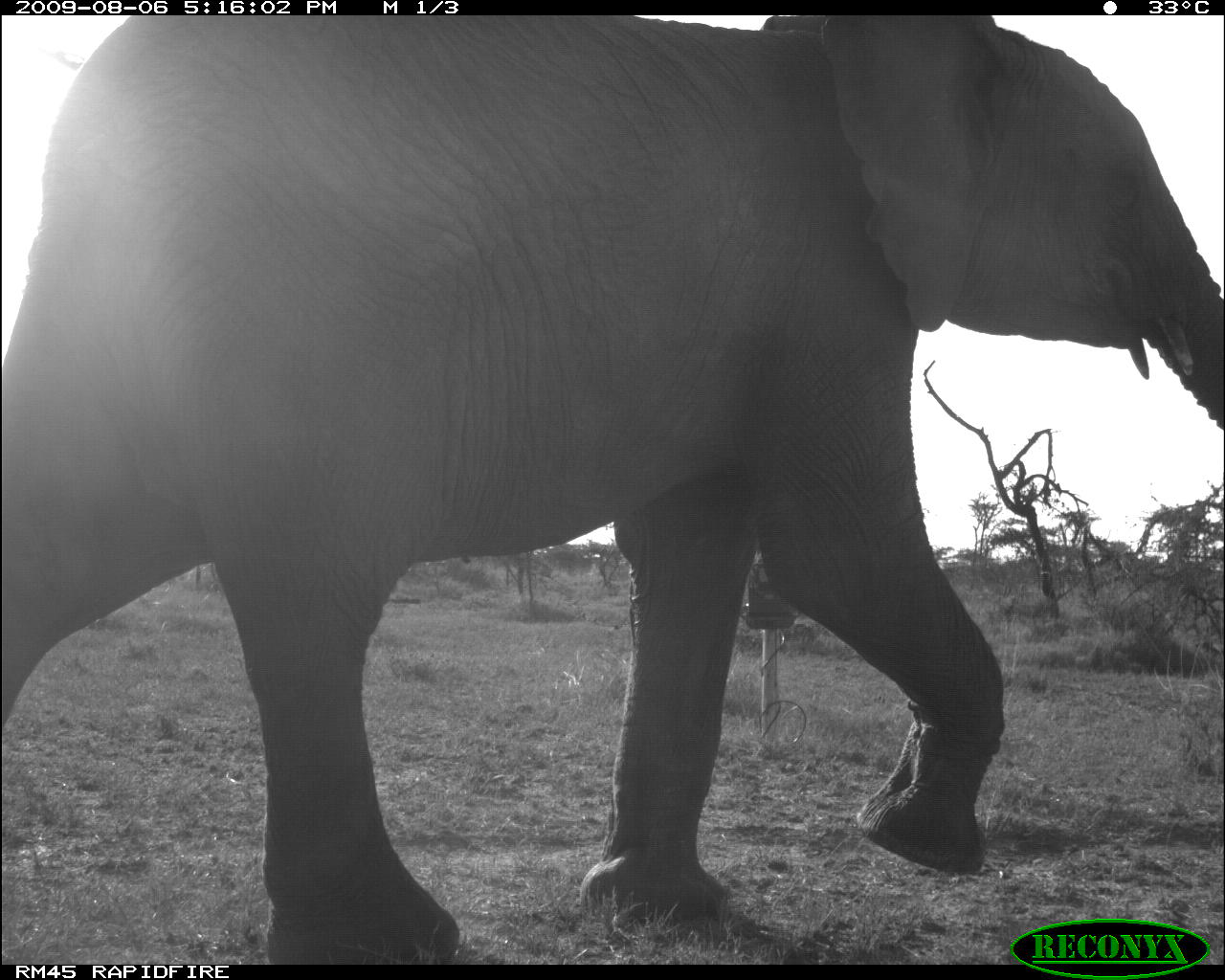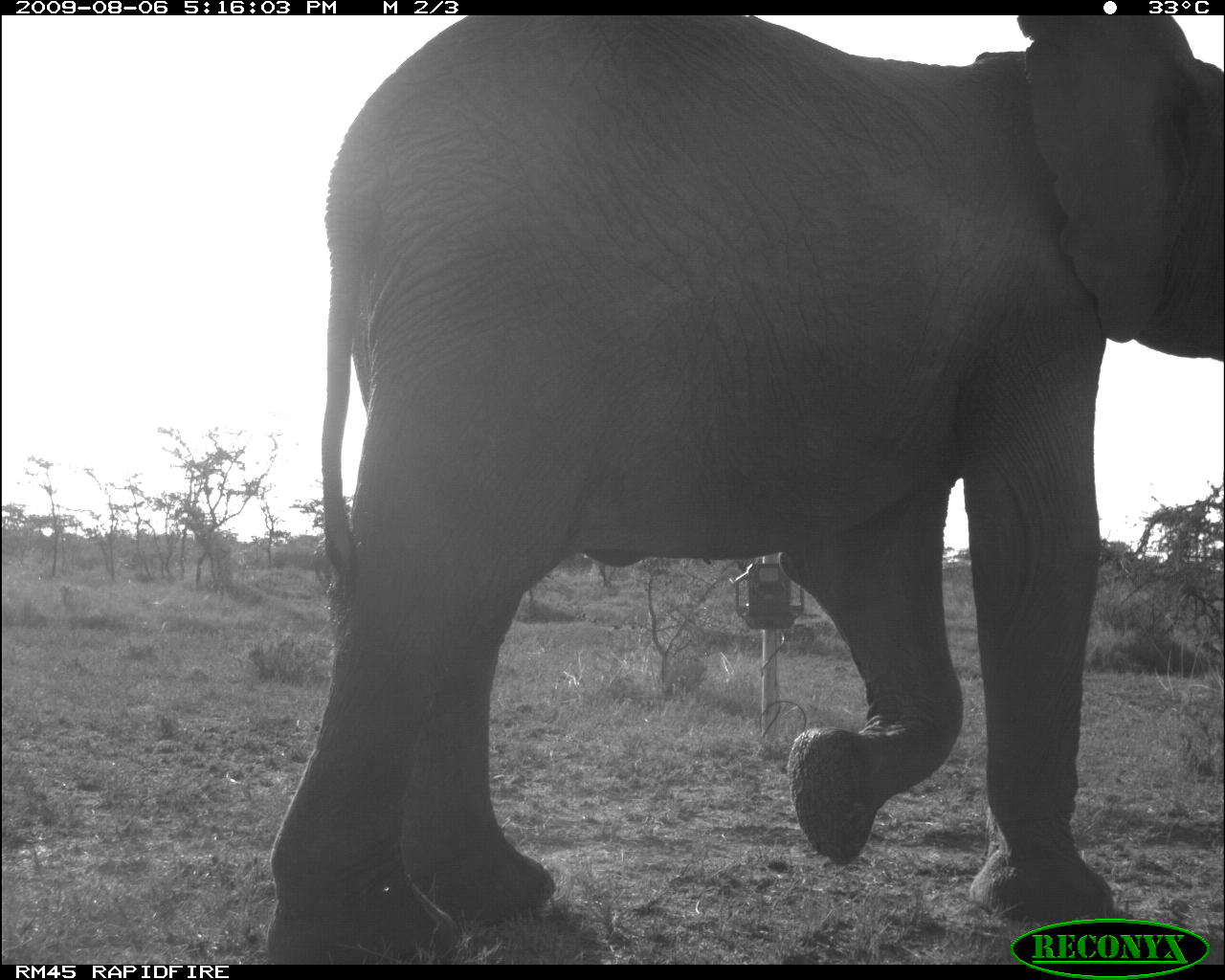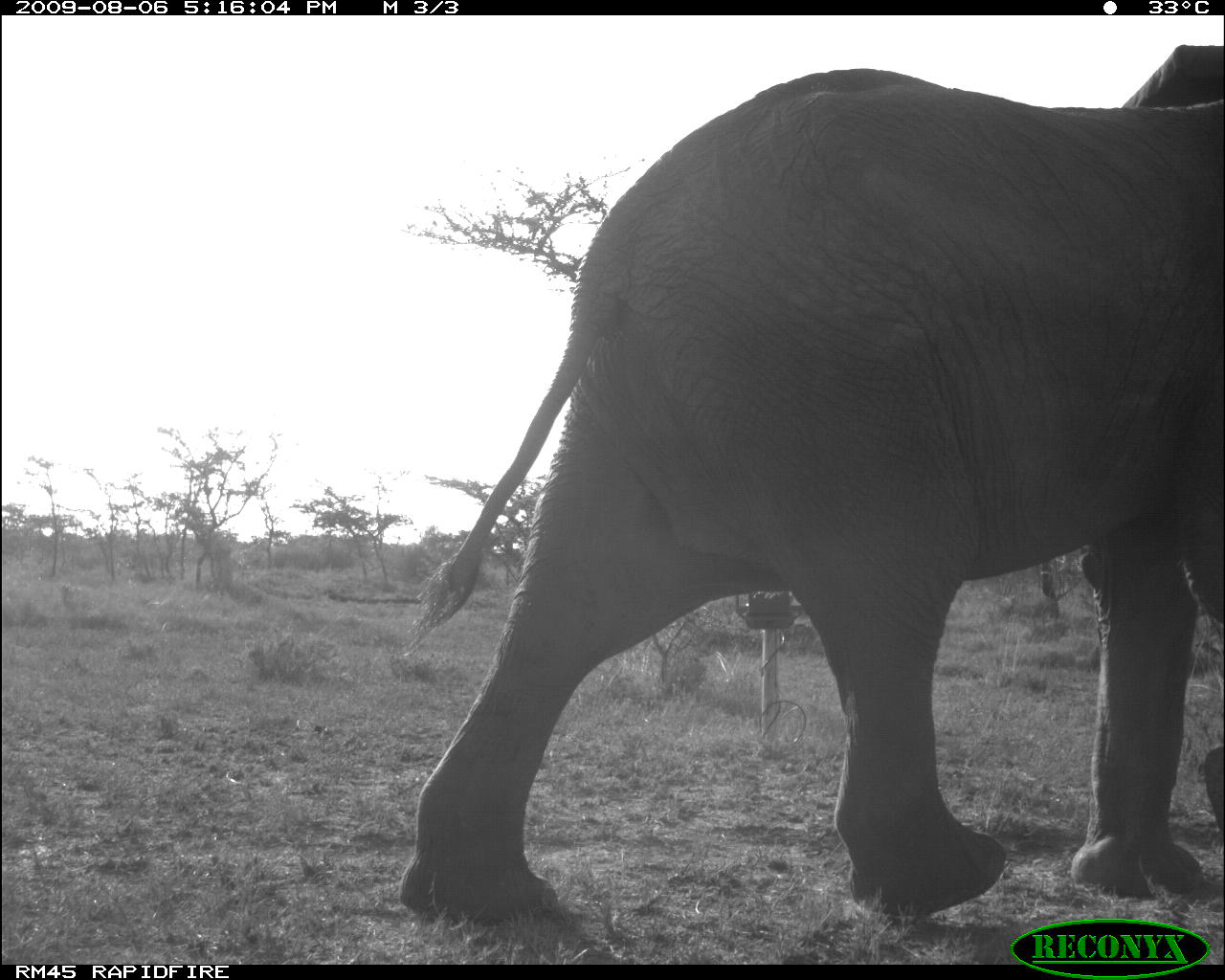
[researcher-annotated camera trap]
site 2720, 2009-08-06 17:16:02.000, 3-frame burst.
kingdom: Animalia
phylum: Chordata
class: Mammalia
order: Proboscidea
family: Elephantidae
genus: Loxodonta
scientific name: Loxodonta africana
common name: african bush elephant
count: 1